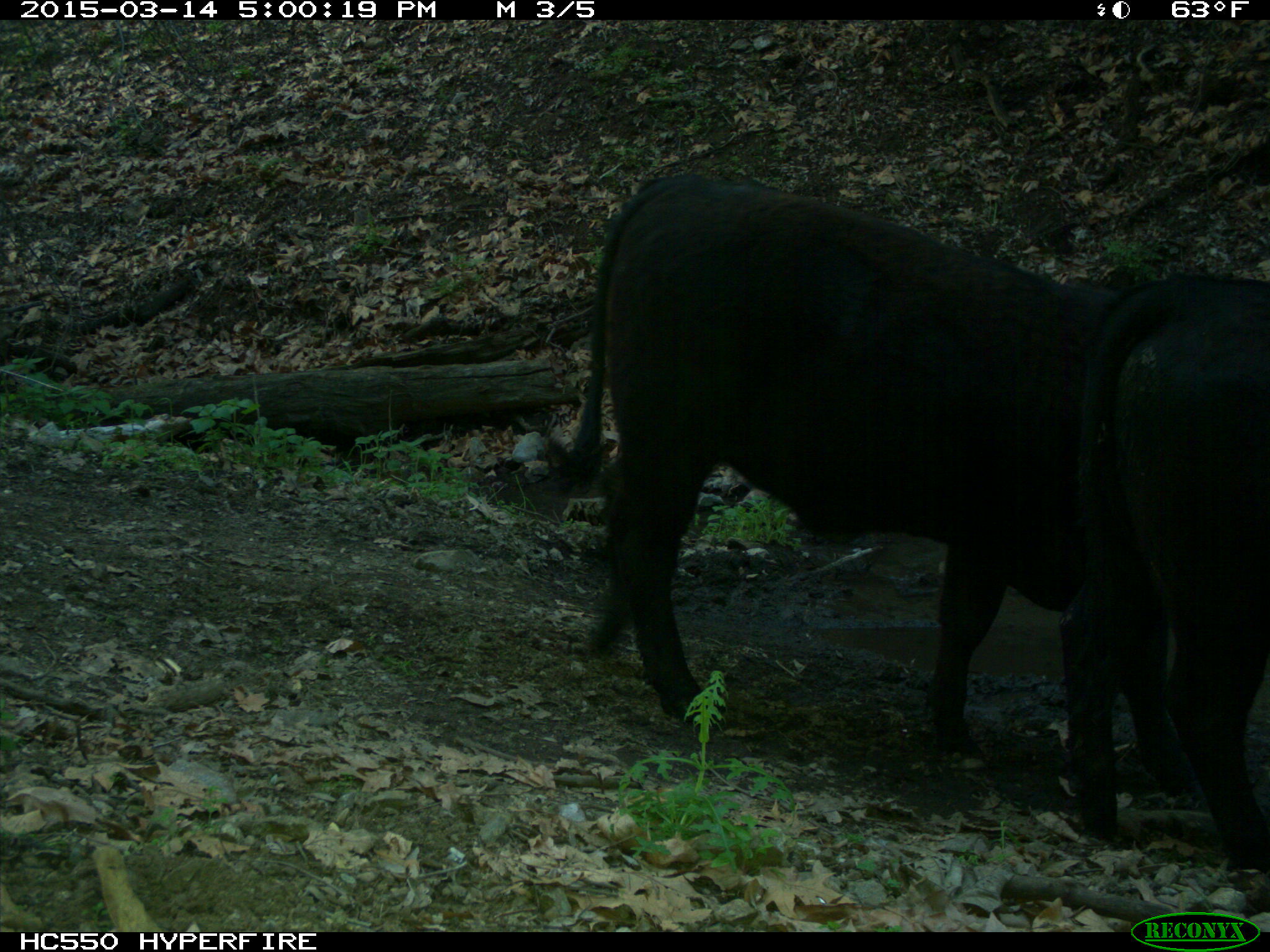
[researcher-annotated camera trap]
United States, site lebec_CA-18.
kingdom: Animalia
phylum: Chordata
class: Mammalia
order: Artiodactyla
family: Bovidae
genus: Bos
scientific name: Bos taurus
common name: domestic cow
Bos taurus (domestic cow).